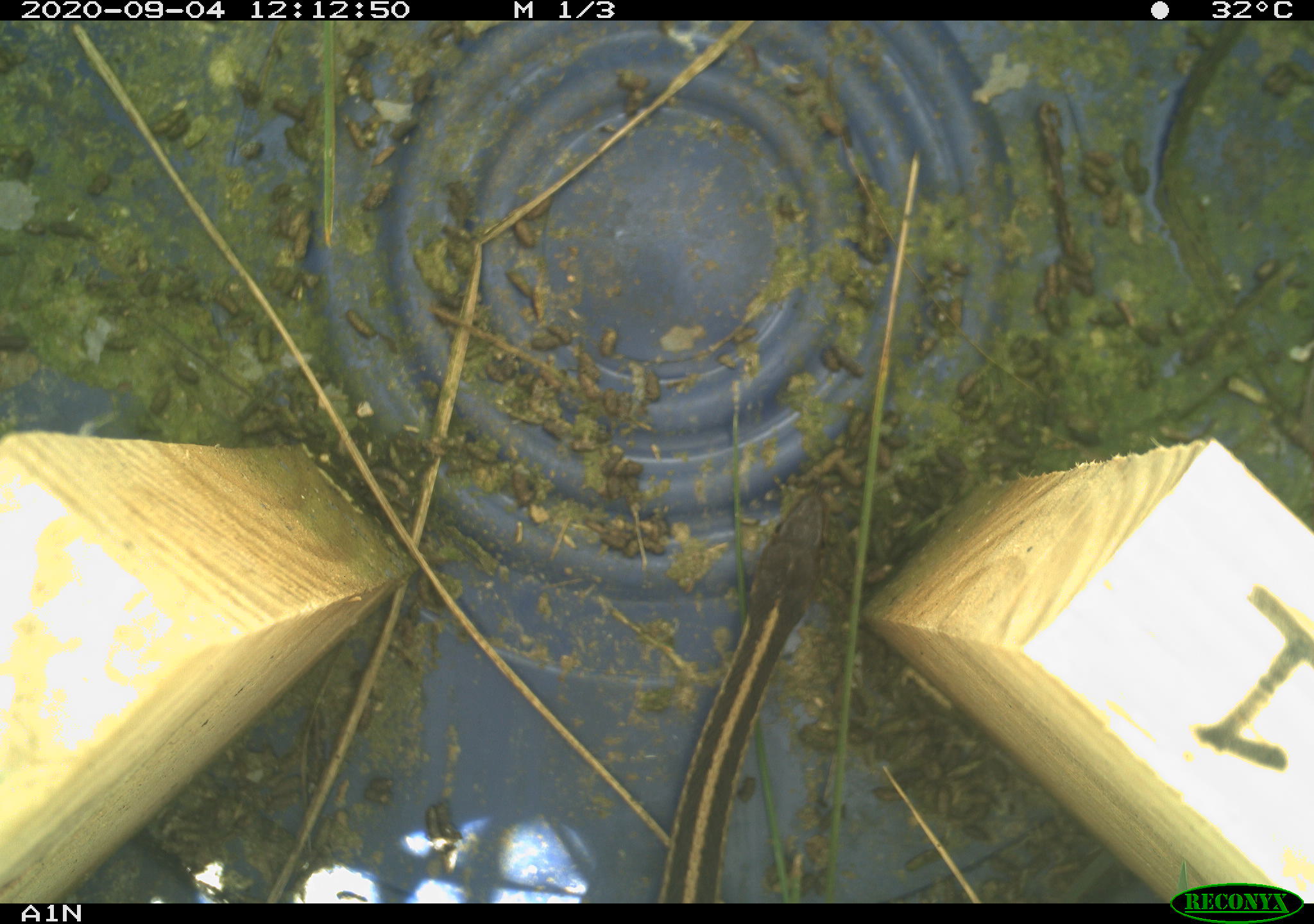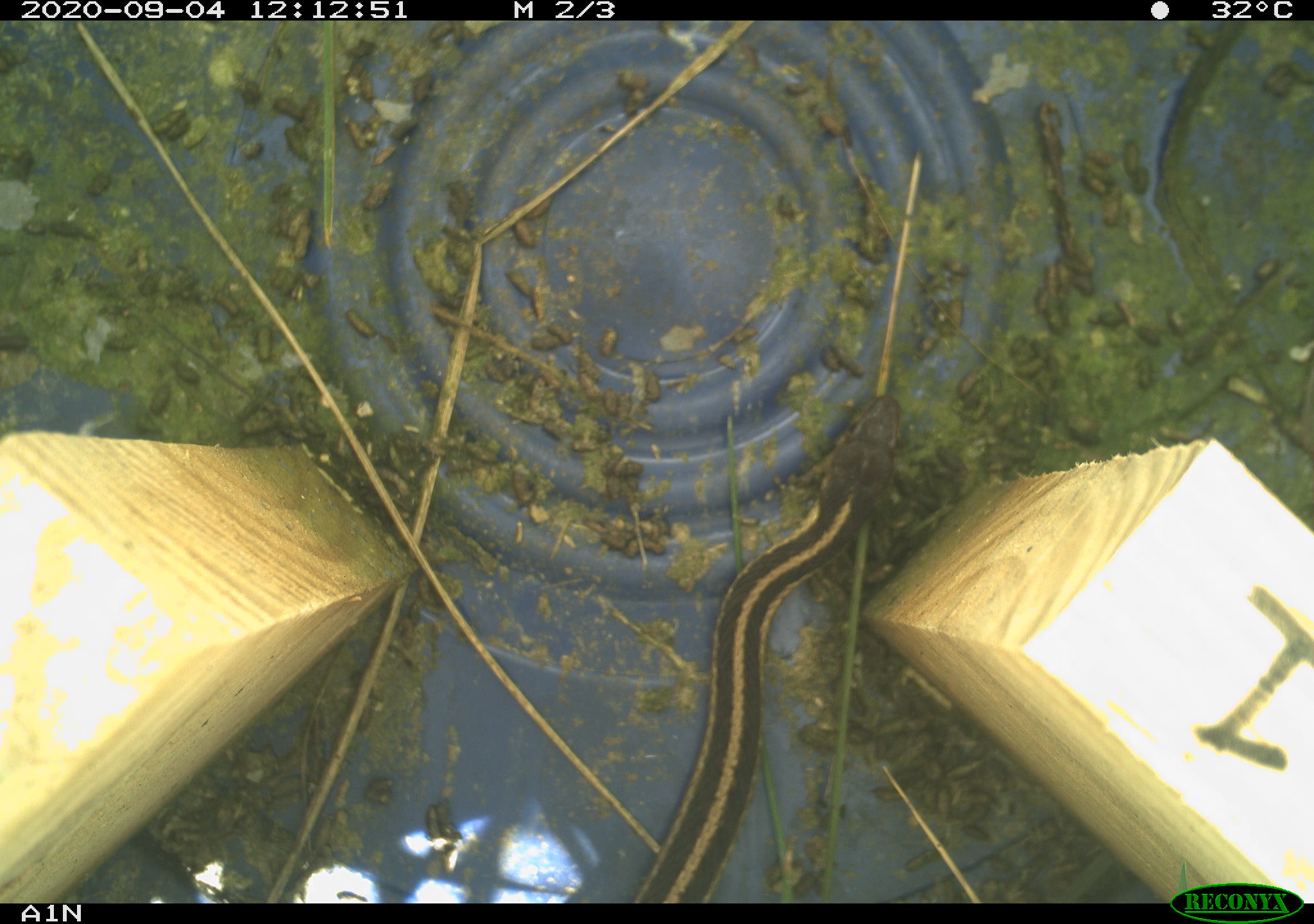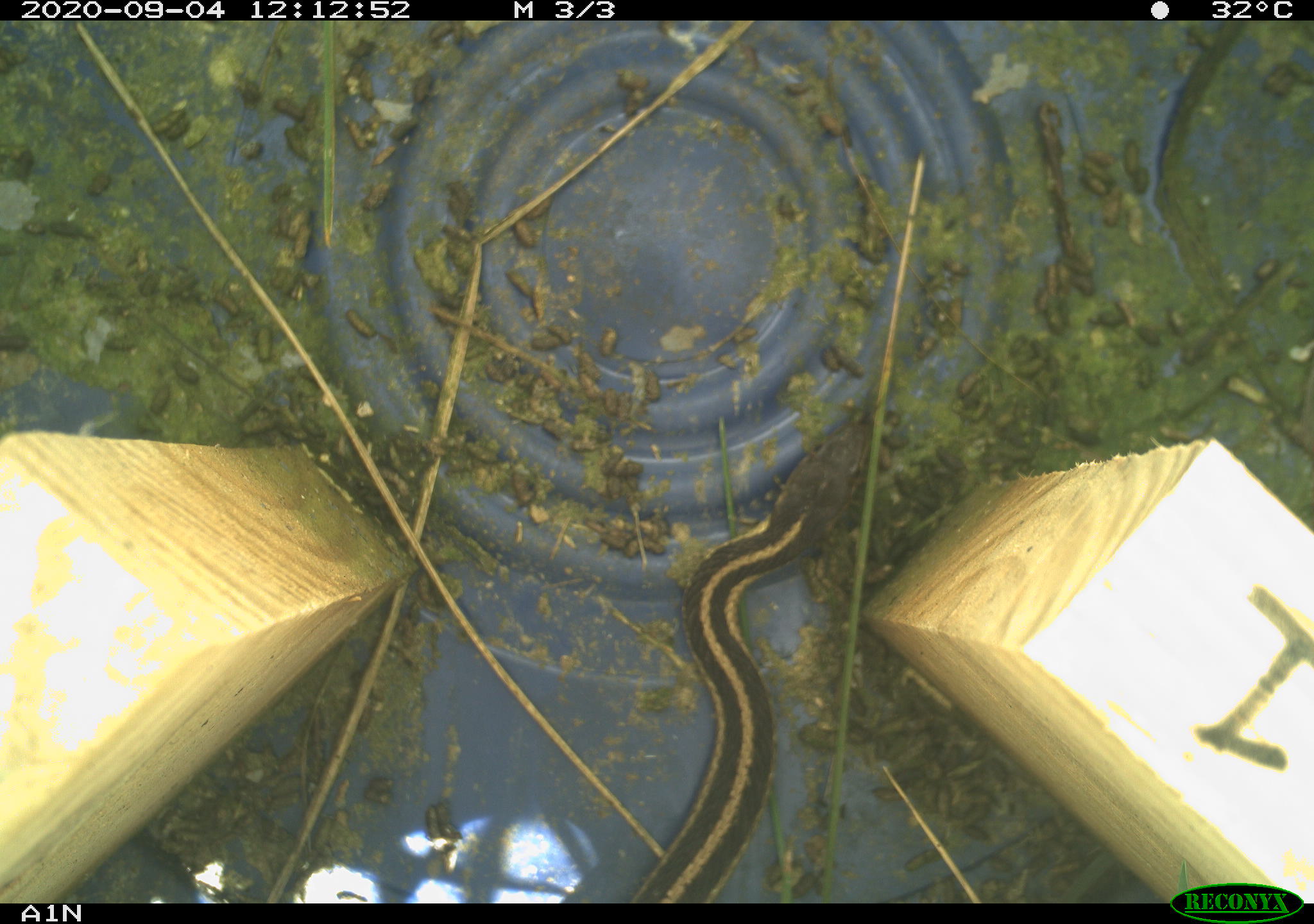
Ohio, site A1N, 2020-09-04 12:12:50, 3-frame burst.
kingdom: Animalia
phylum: Chordata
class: Reptilia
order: Squamata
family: Colubridae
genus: Thamnophis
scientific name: Thamnophis sirtalis sirtalis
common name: eastern gartersnake